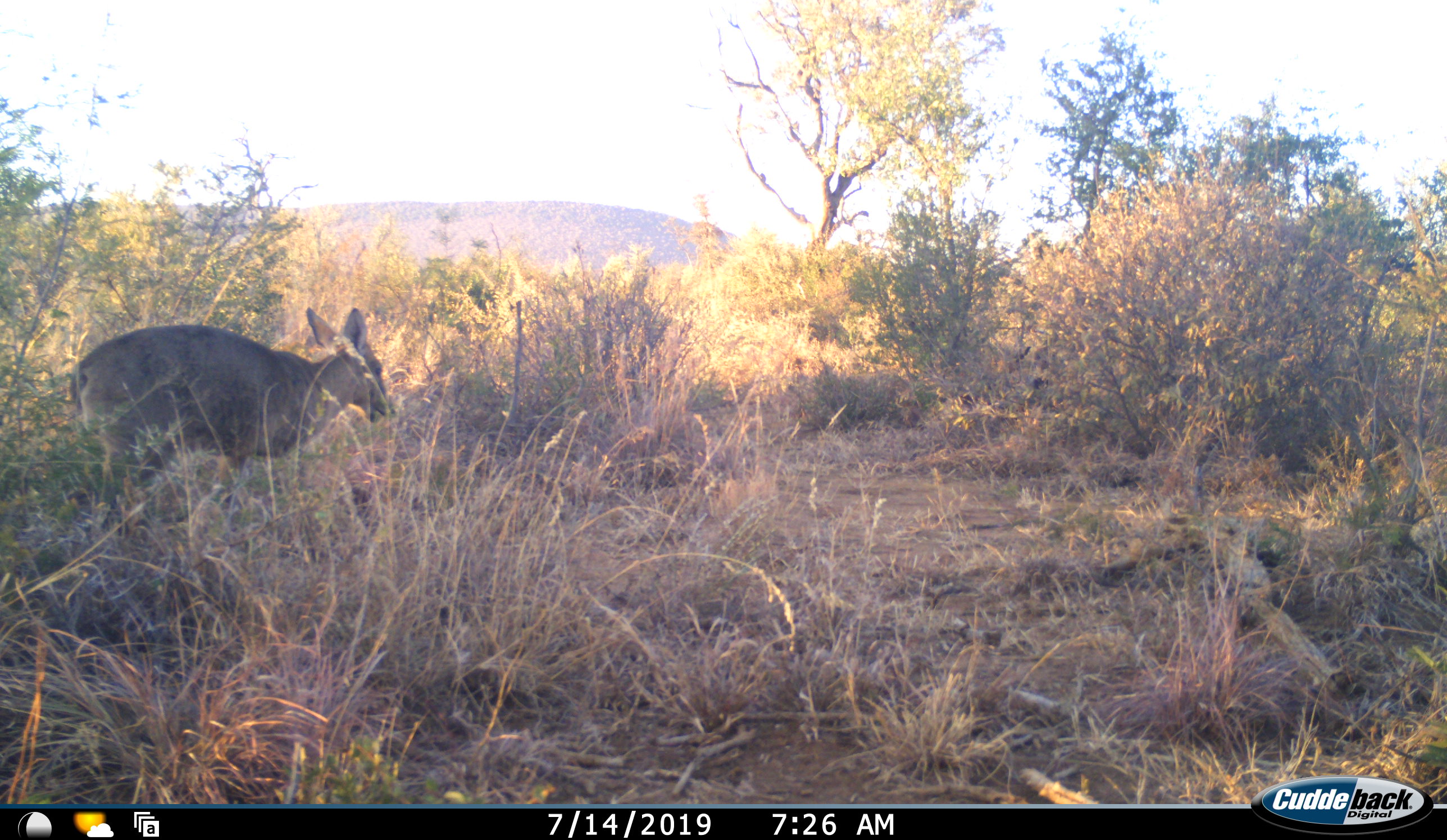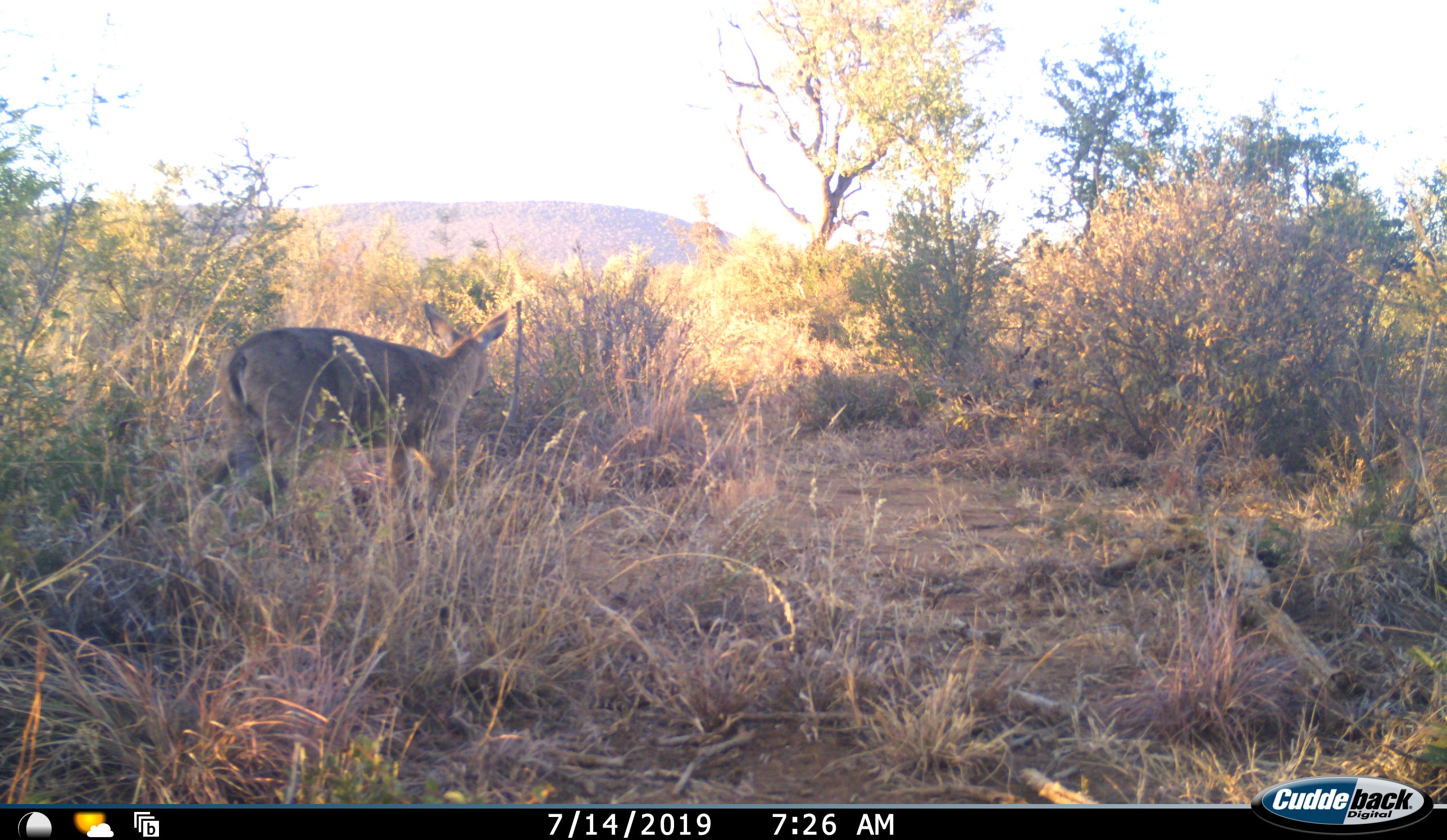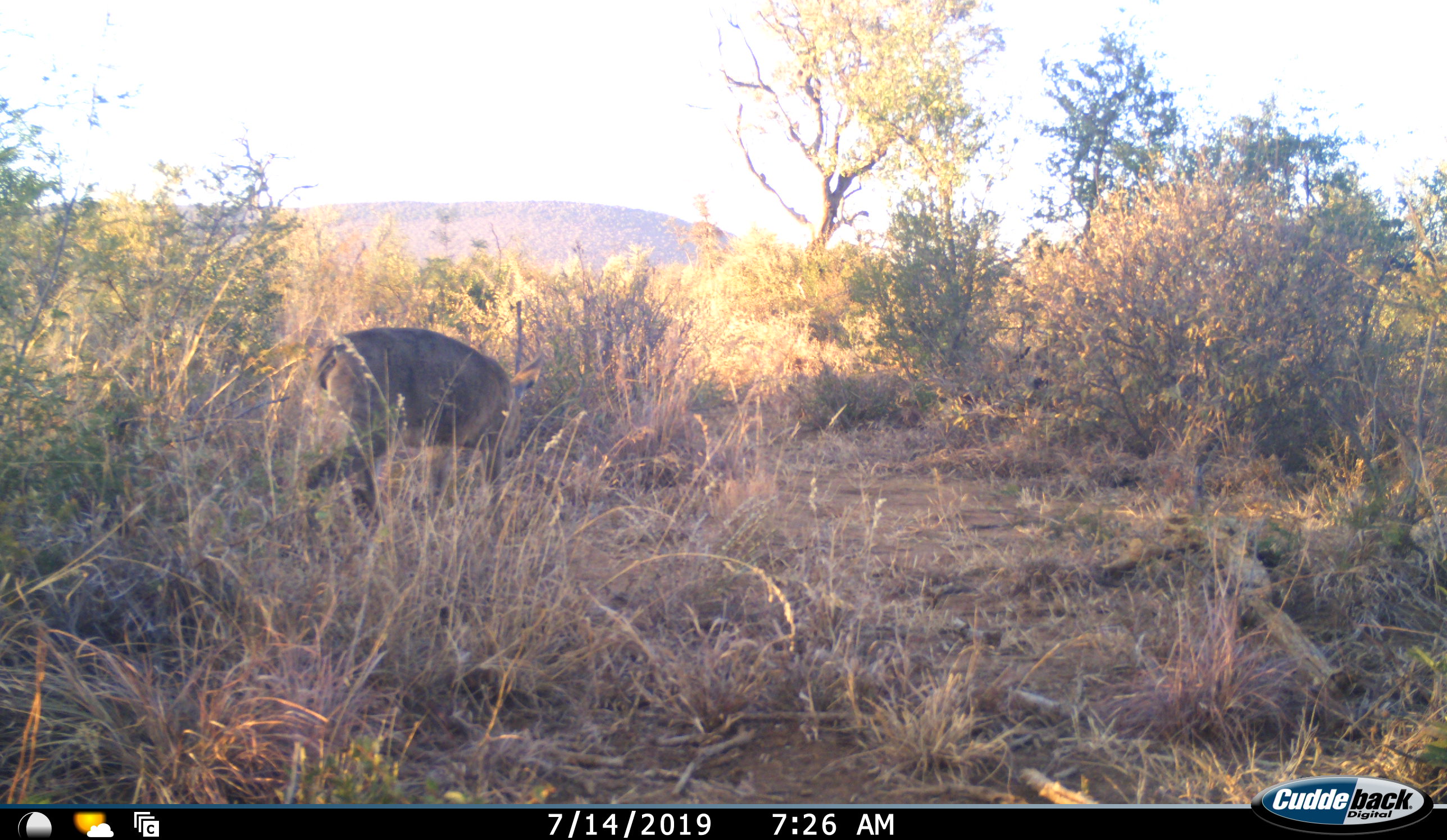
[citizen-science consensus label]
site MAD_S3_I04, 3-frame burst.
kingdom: Animalia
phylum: Chordata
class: Mammalia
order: Artiodactyla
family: Bovidae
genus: Redunca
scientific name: Redunca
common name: reedbuck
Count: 1.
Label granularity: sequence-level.